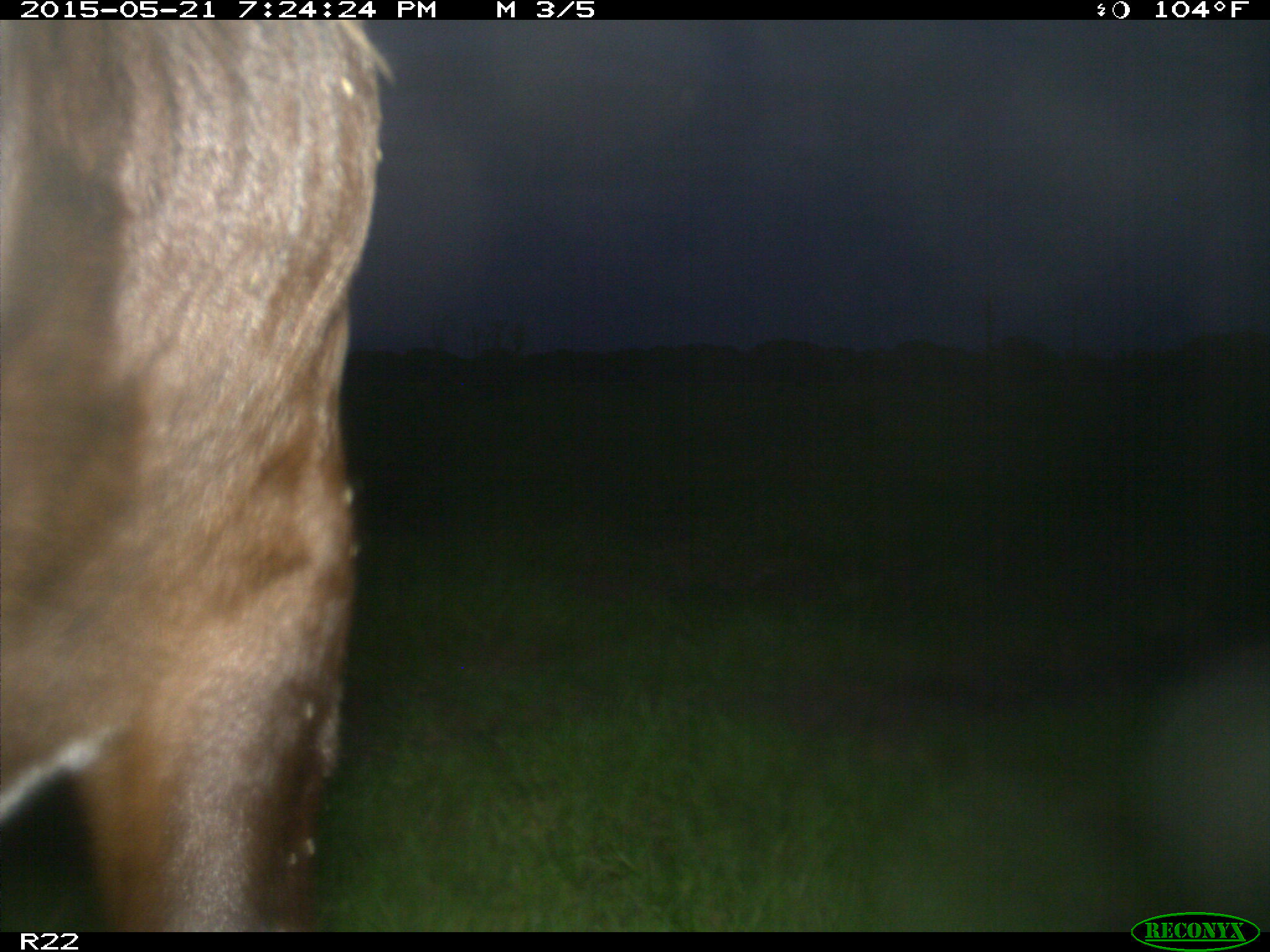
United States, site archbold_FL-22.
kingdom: Animalia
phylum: Chordata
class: Mammalia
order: Artiodactyla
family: Bovidae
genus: Bos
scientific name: Bos taurus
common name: domestic cow